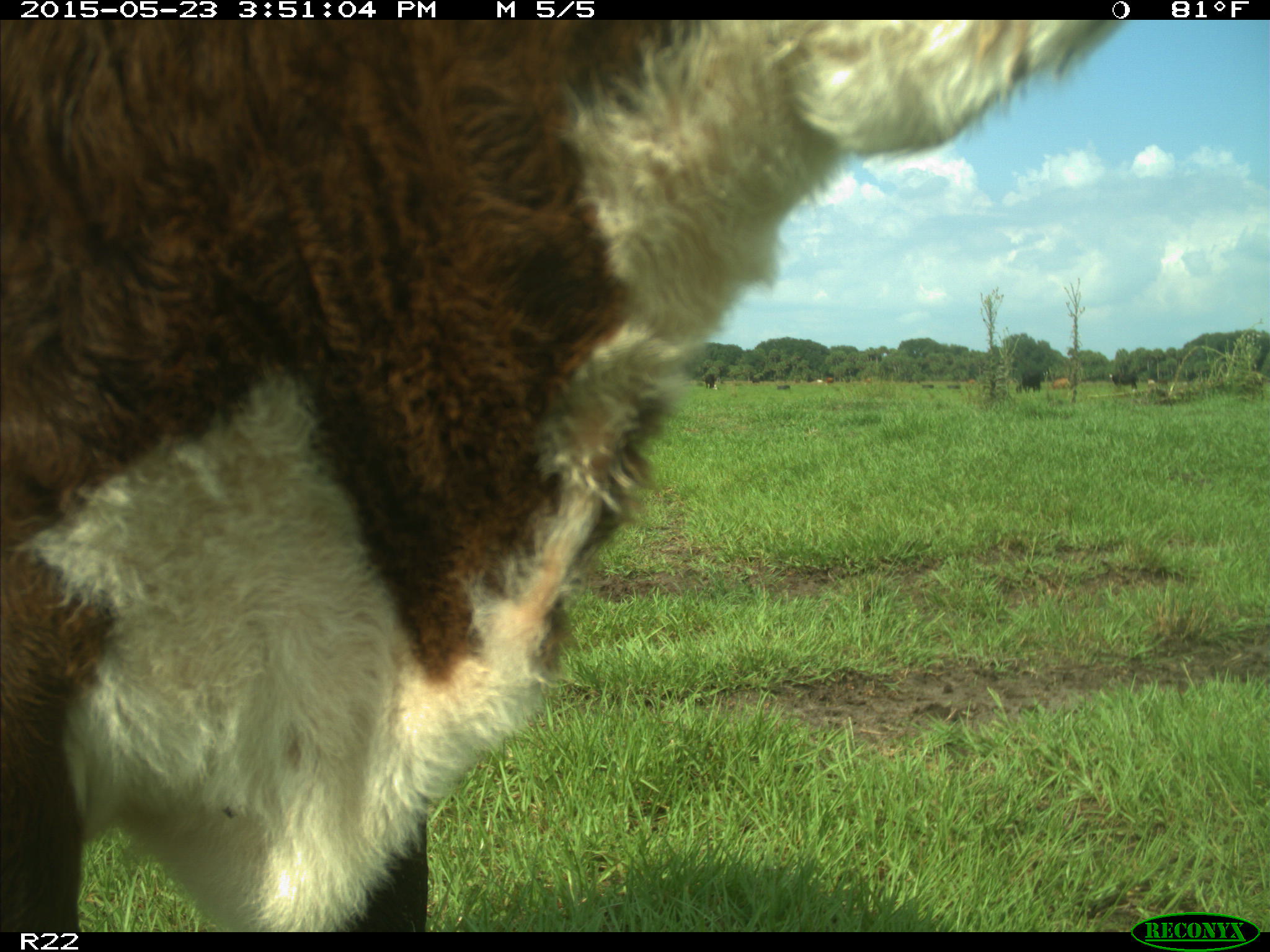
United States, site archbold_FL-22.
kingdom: Animalia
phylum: Chordata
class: Mammalia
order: Artiodactyla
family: Bovidae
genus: Bos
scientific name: Bos taurus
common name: domestic cow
Bos taurus (domestic cow).